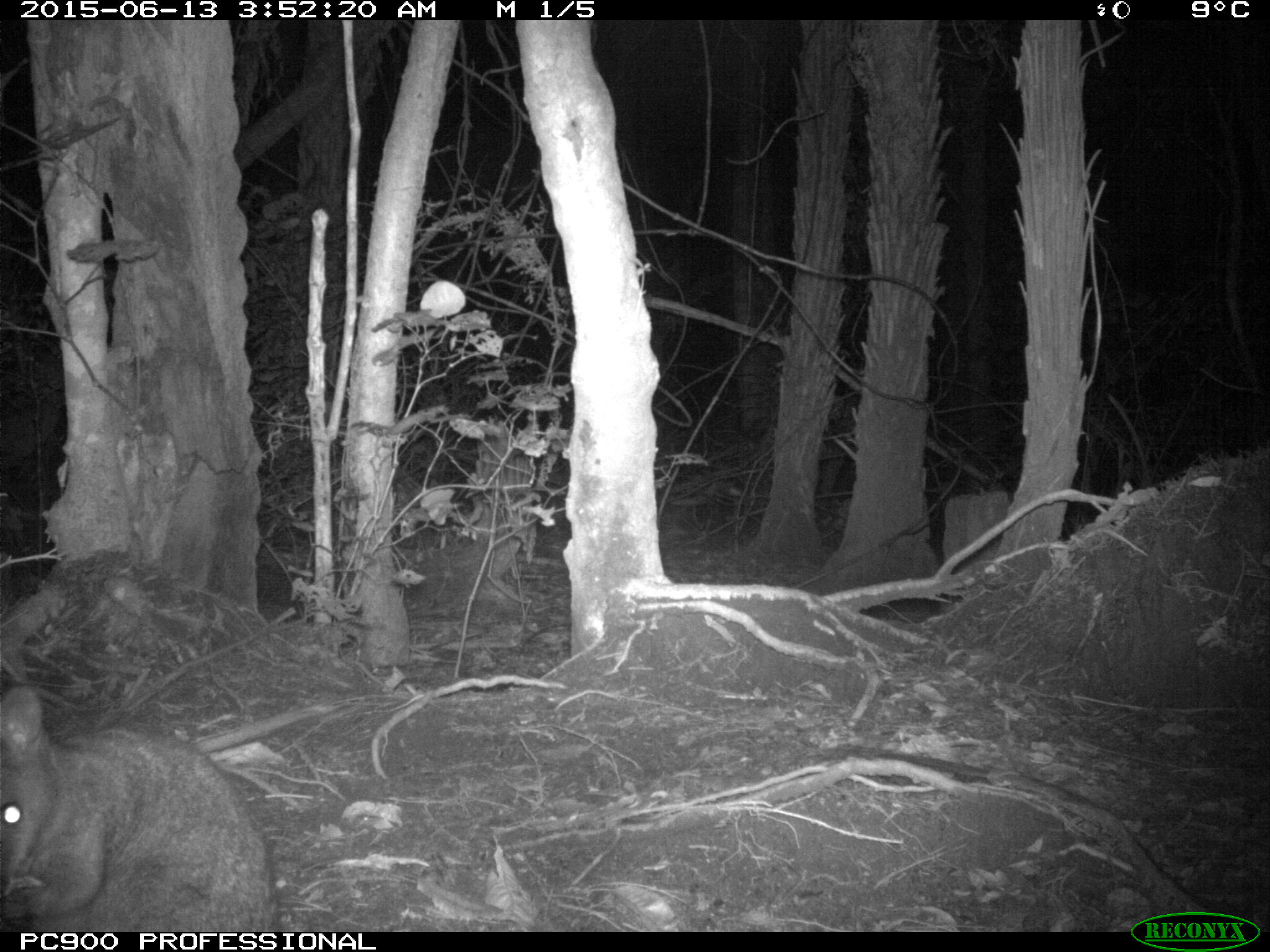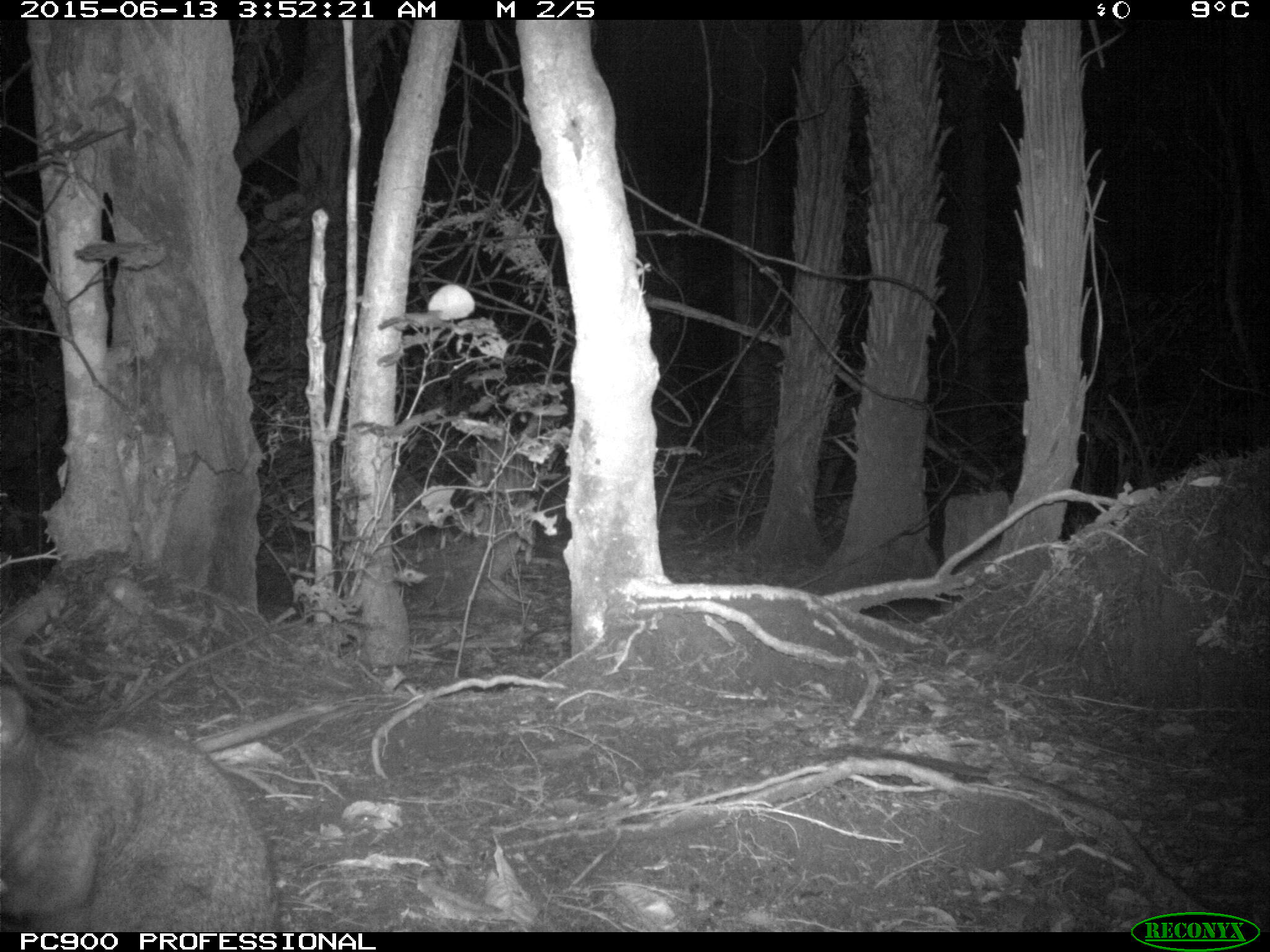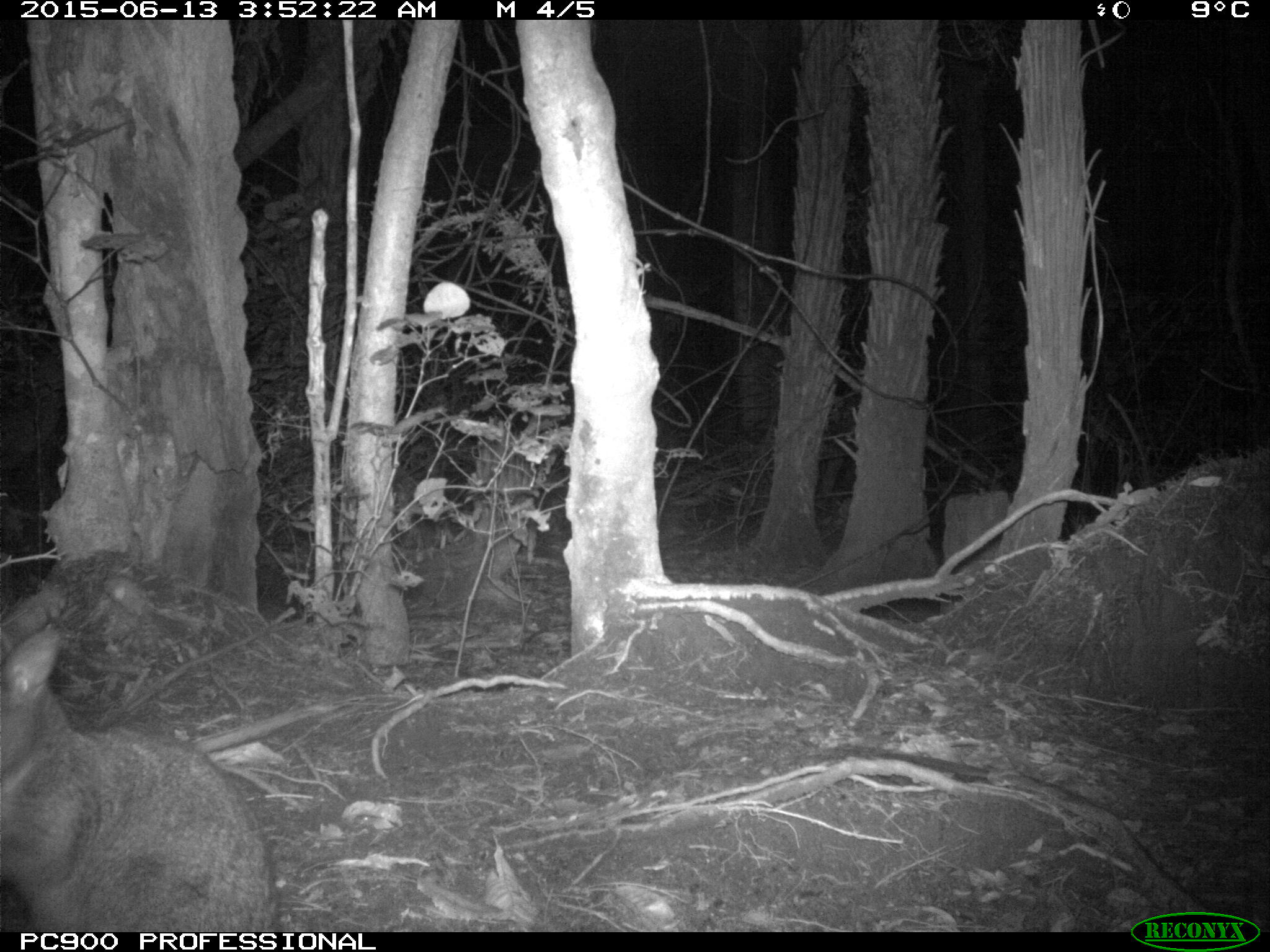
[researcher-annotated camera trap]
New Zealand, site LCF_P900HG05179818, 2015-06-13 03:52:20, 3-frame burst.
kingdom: Animalia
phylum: Chordata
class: Mammalia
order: Diprotodontia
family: Macropodidae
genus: Notamacropus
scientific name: Notamacropus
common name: wallaby